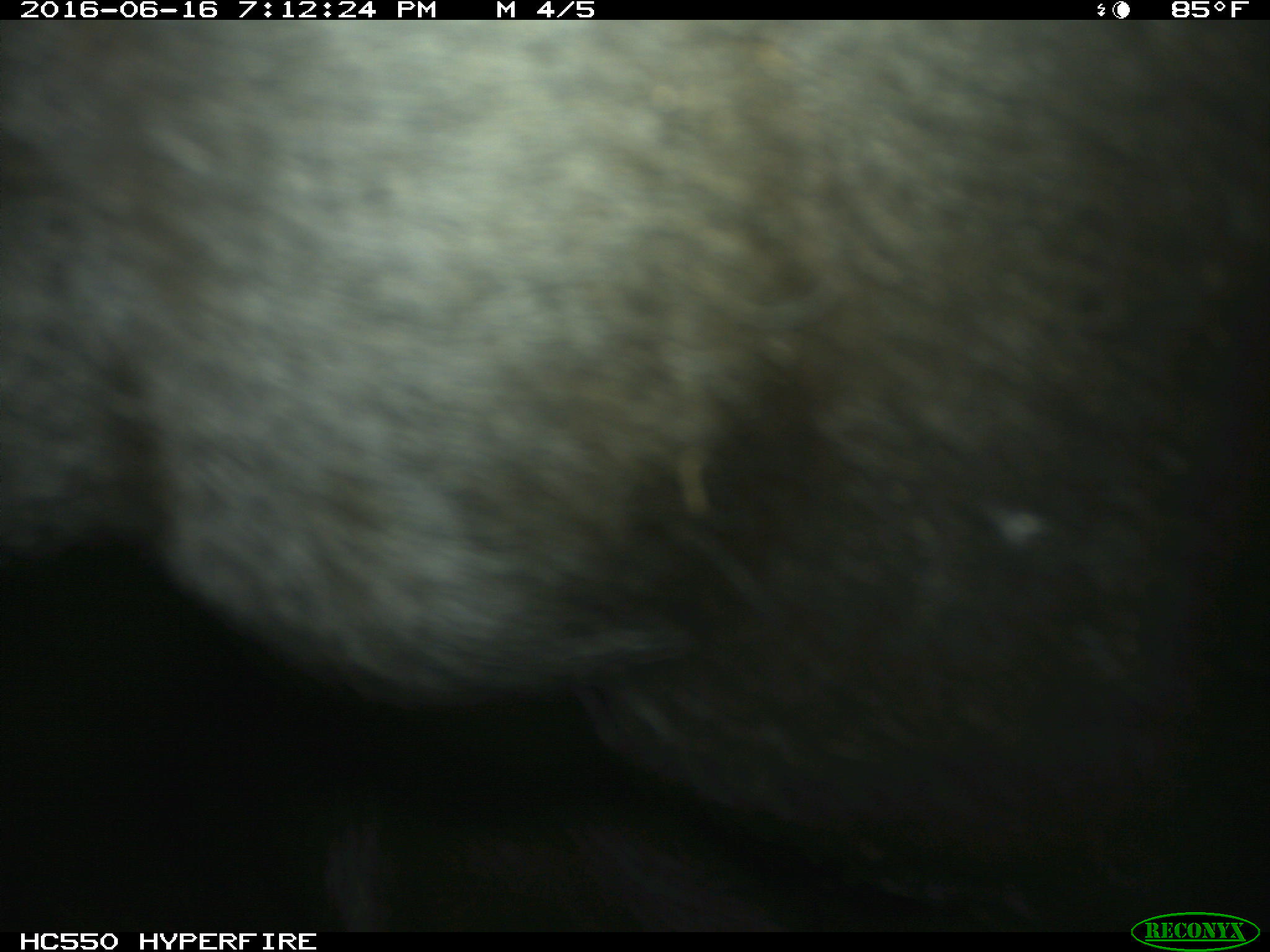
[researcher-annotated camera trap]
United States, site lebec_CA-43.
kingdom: Animalia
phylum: Chordata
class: Mammalia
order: Artiodactyla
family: Bovidae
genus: Bos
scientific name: Bos taurus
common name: domestic cow